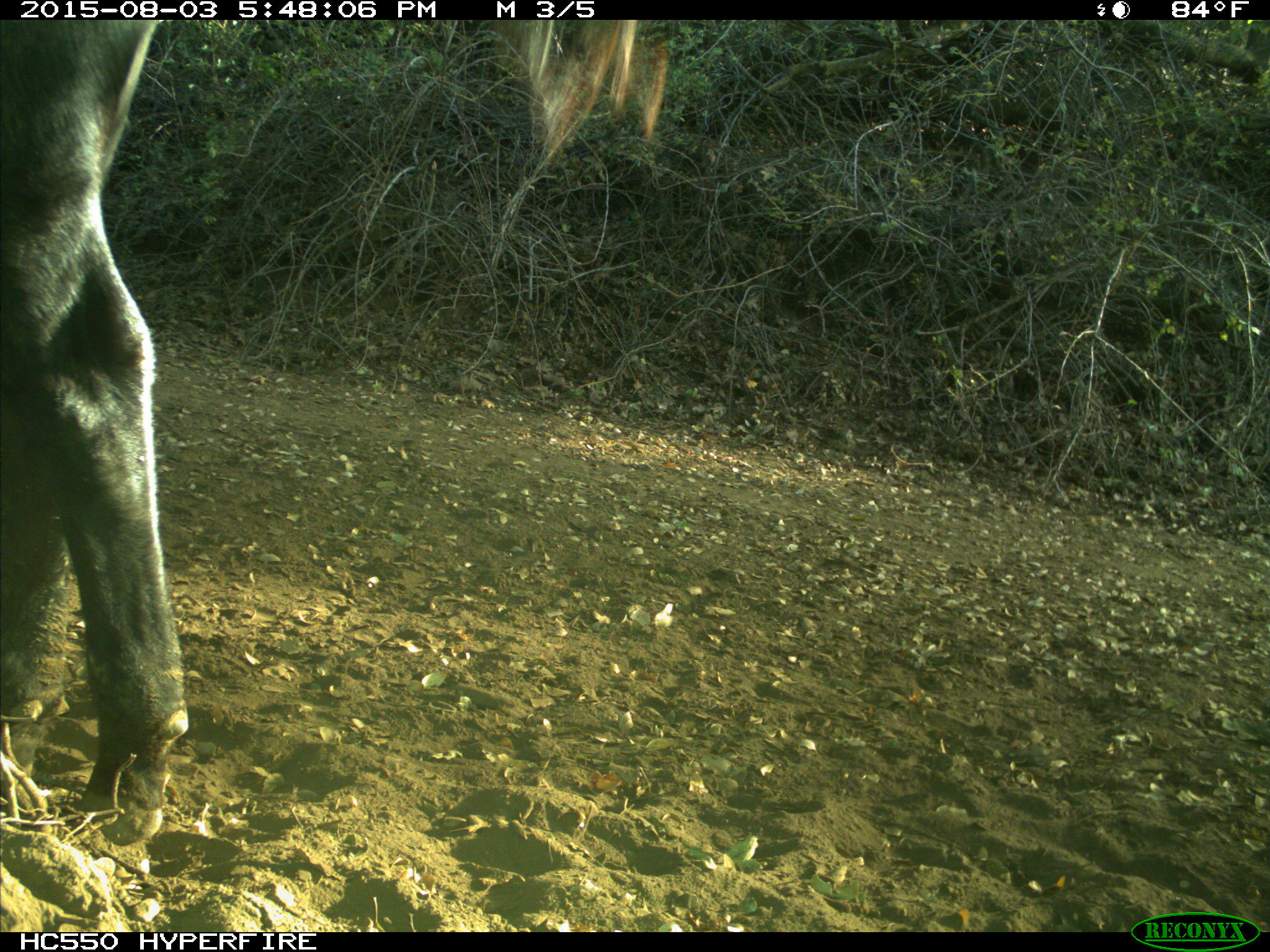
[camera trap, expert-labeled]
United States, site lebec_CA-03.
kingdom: Animalia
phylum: Chordata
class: Mammalia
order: Artiodactyla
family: Bovidae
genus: Bos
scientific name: Bos taurus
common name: domestic cow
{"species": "Bos taurus (domestic cow)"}